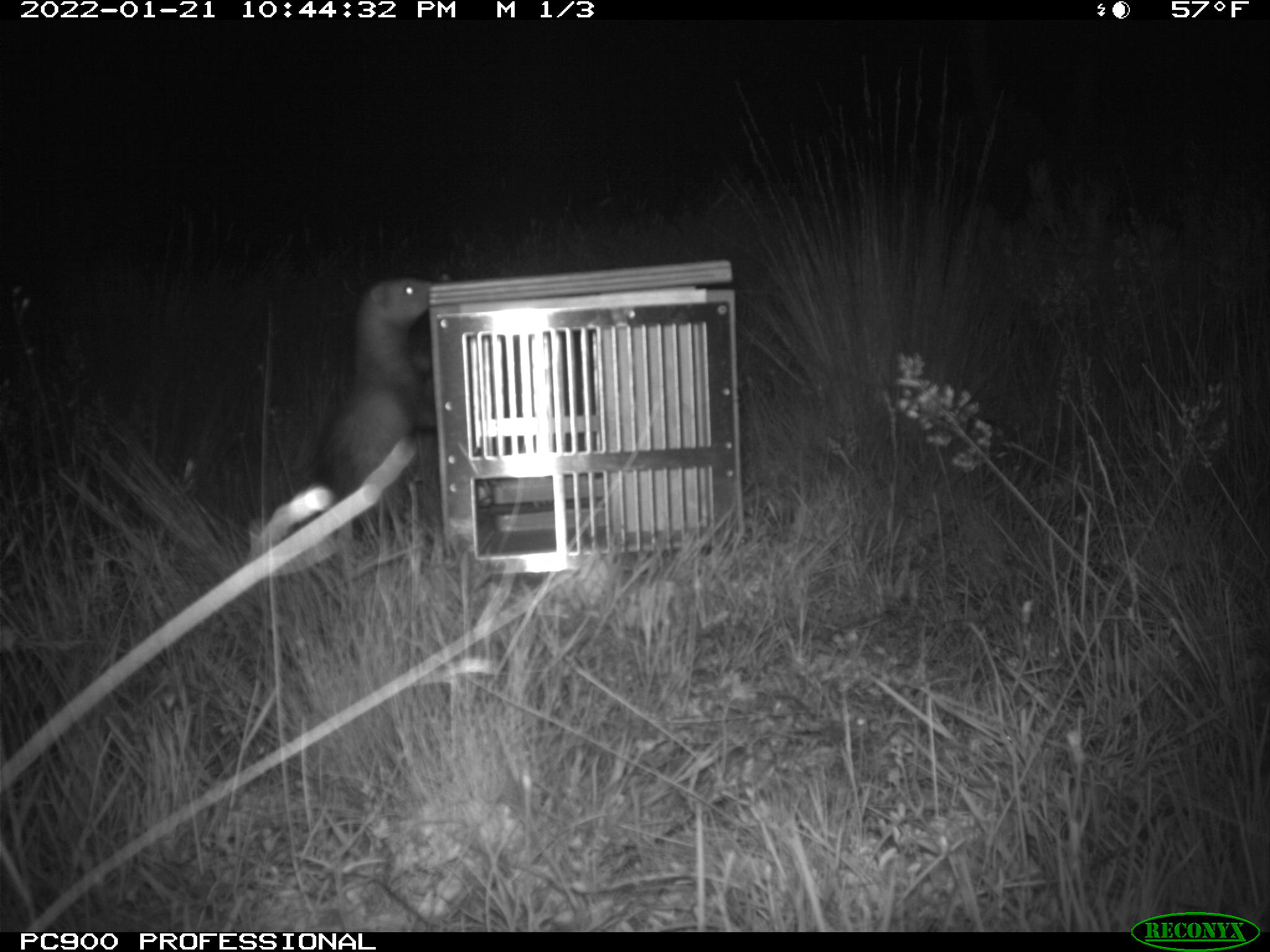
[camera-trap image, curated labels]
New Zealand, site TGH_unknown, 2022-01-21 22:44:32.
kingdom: Animalia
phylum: Chordata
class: Mammalia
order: Carnivora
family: Mustelidae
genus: Mustela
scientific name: Mustela furo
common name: ferret